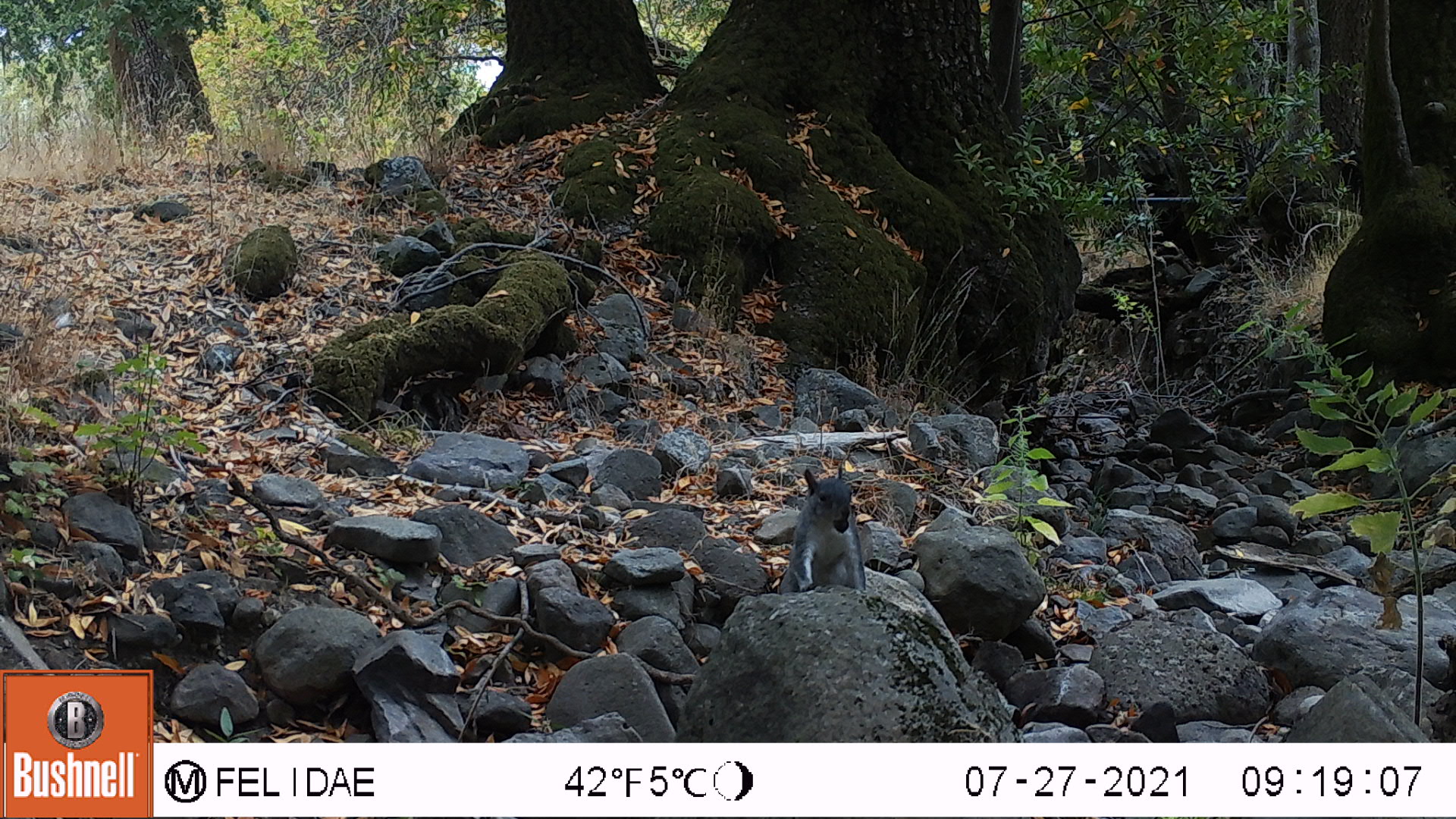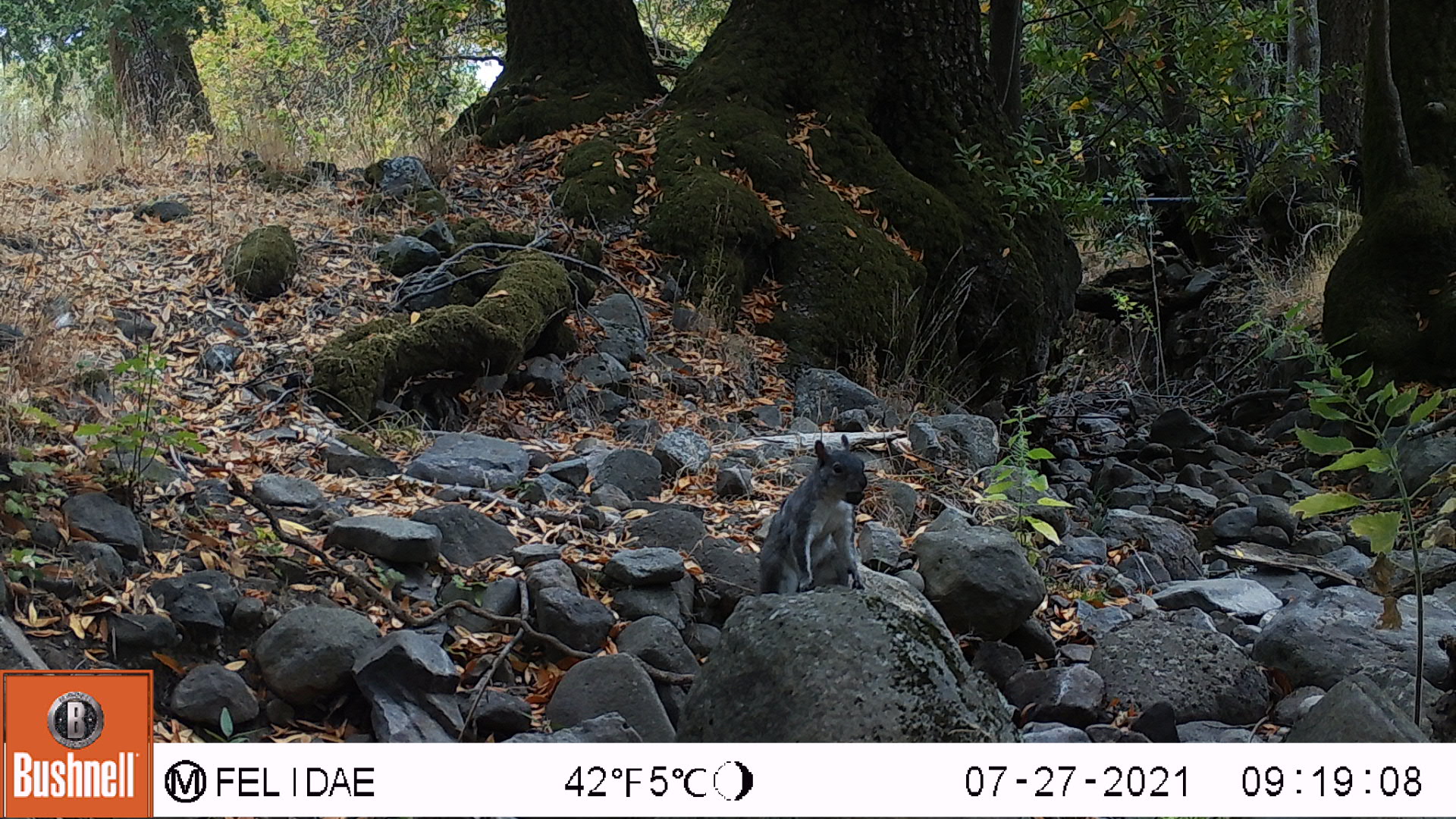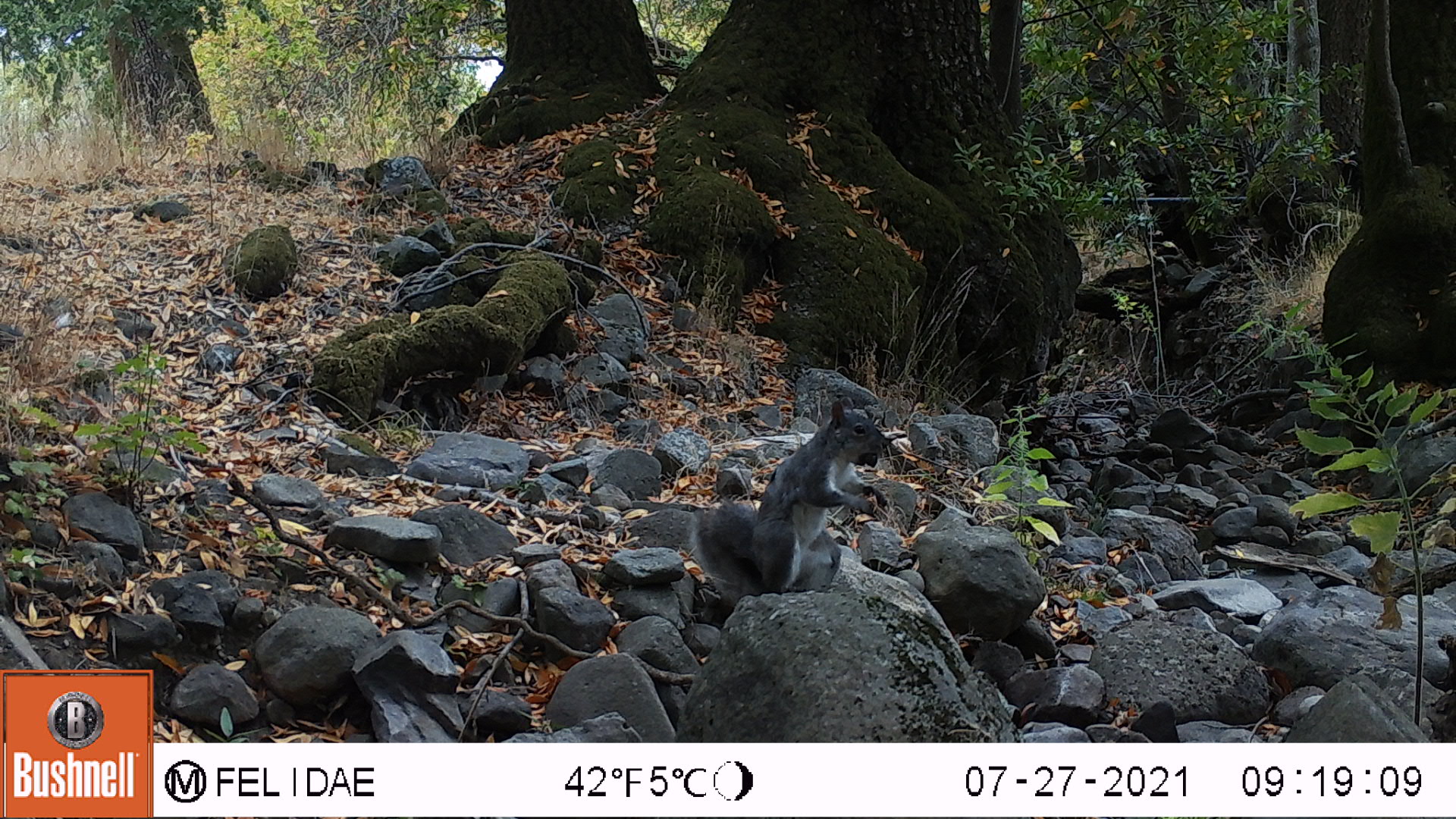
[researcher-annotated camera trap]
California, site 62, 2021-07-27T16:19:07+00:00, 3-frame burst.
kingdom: Animalia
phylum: Chordata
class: Mammalia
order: Rodentia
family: Sciuridae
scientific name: Sciuridae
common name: squirrel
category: unknown squirrel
Unknown squirrel (squirrel) (Sciuridae).